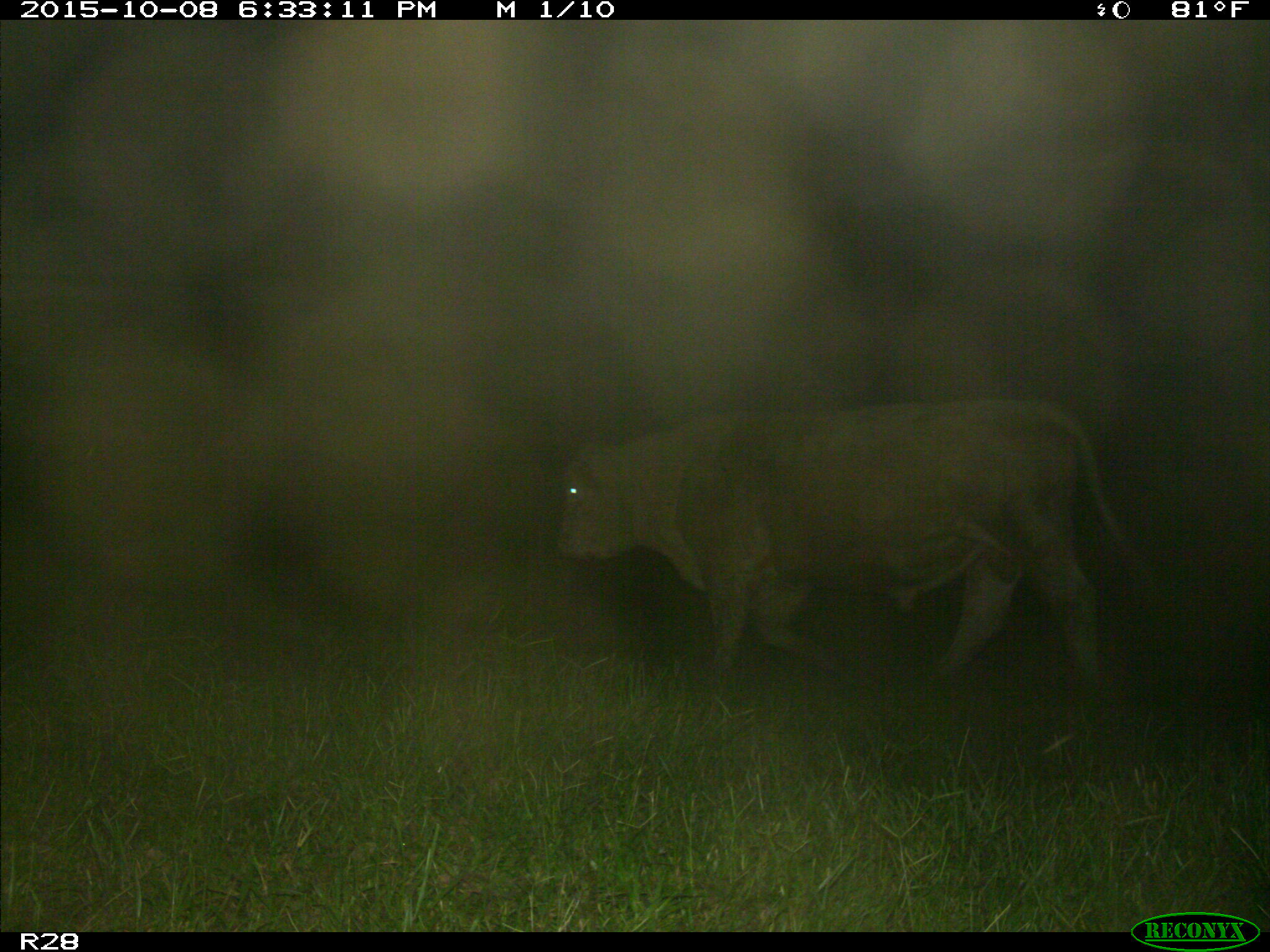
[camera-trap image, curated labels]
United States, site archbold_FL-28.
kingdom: Animalia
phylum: Chordata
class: Mammalia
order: Artiodactyla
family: Bovidae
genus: Bos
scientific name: Bos taurus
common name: domestic cow